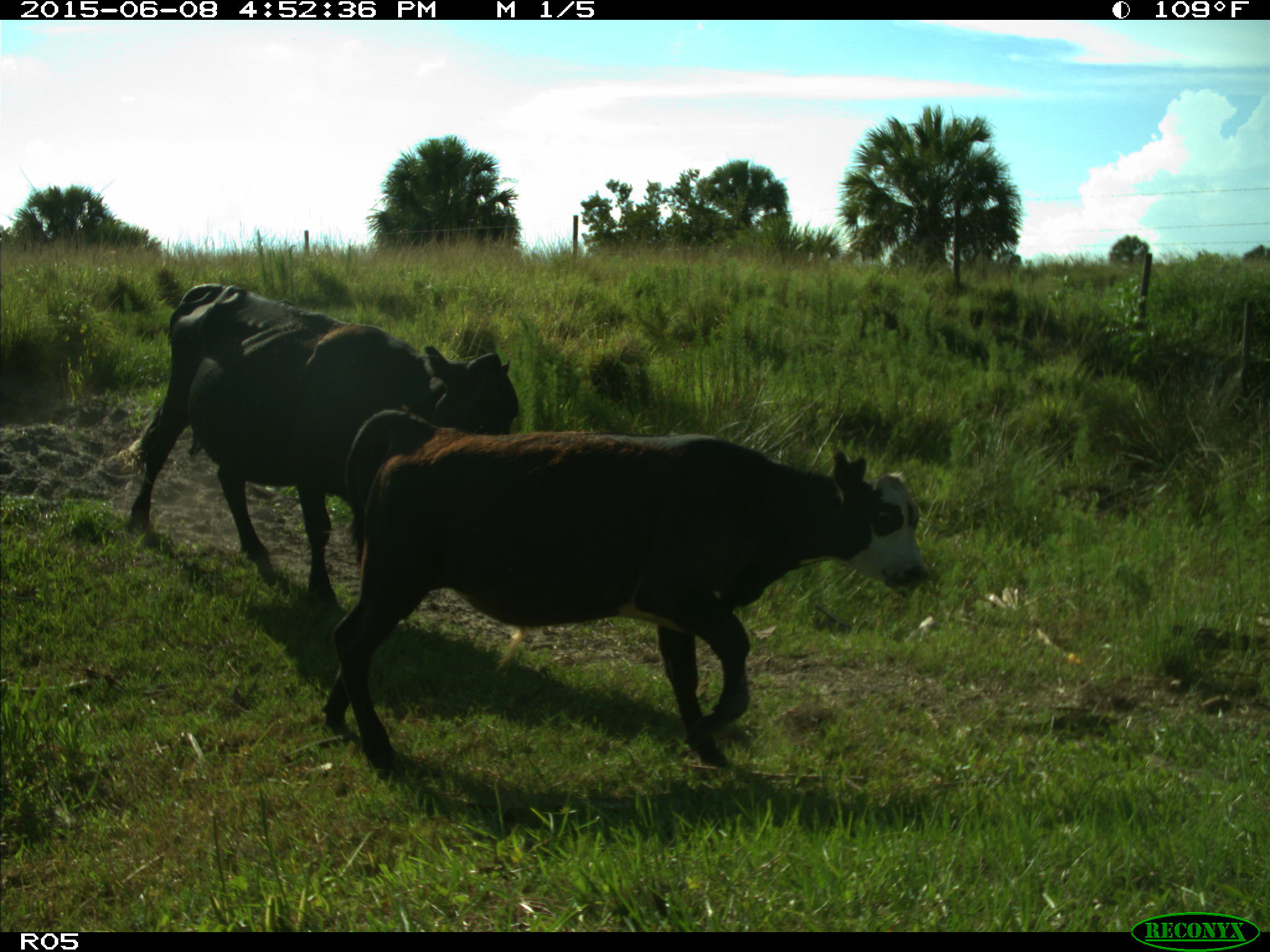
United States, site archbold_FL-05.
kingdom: Animalia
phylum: Chordata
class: Mammalia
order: Artiodactyla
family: Bovidae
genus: Bos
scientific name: Bos taurus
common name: domestic cow